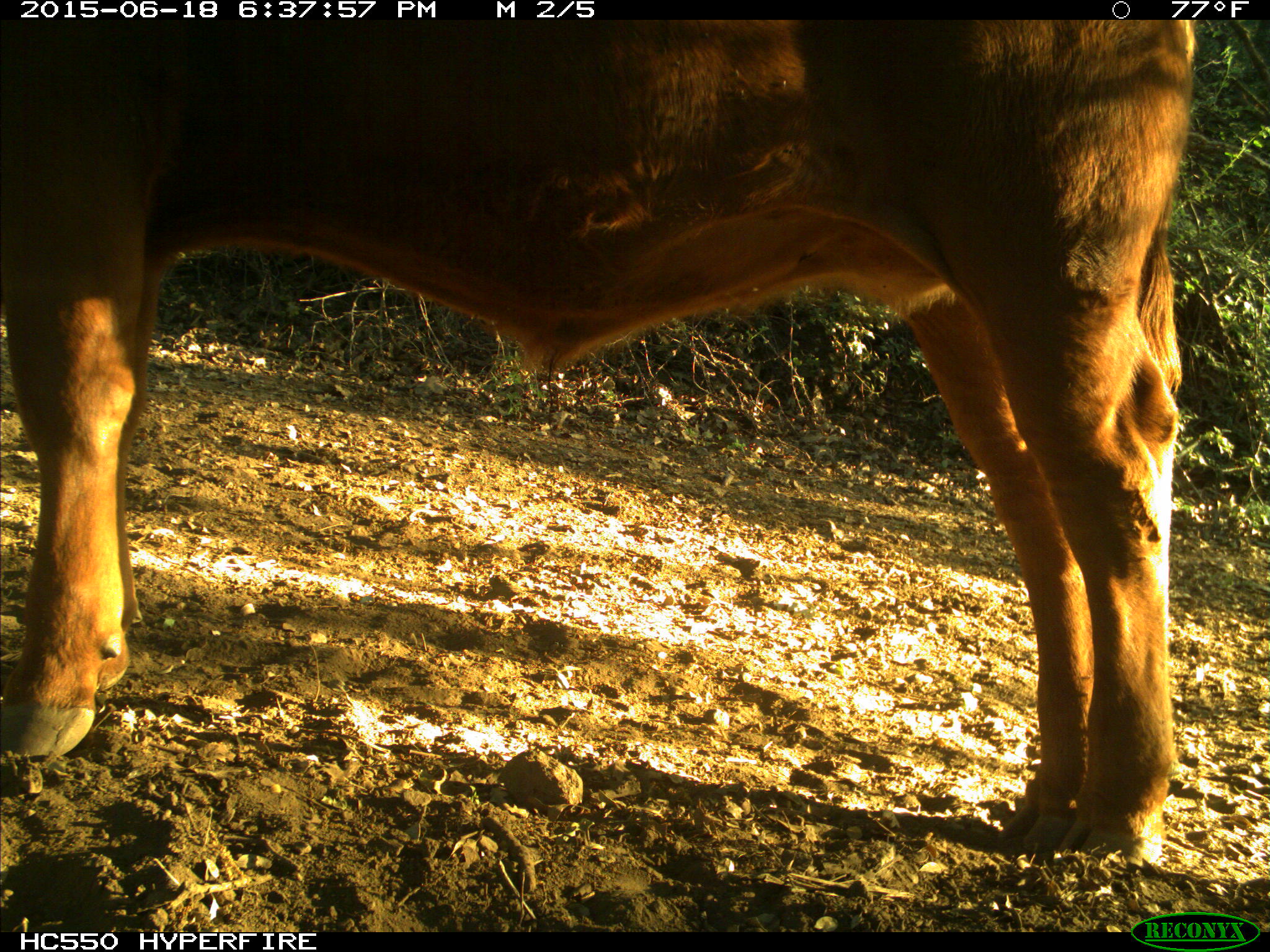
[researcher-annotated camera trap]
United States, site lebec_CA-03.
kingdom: Animalia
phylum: Chordata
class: Mammalia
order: Artiodactyla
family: Bovidae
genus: Bos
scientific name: Bos taurus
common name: domestic cow